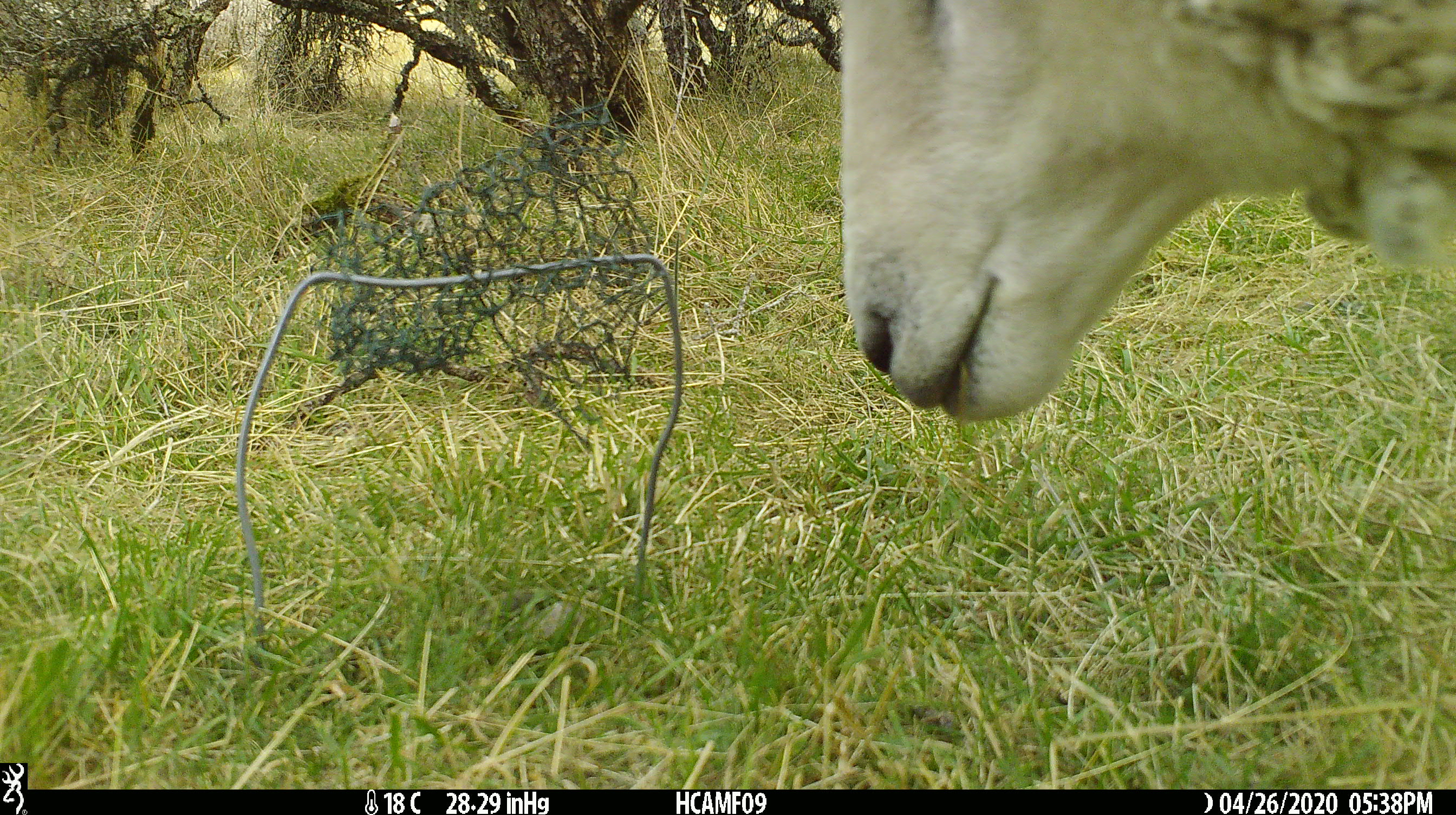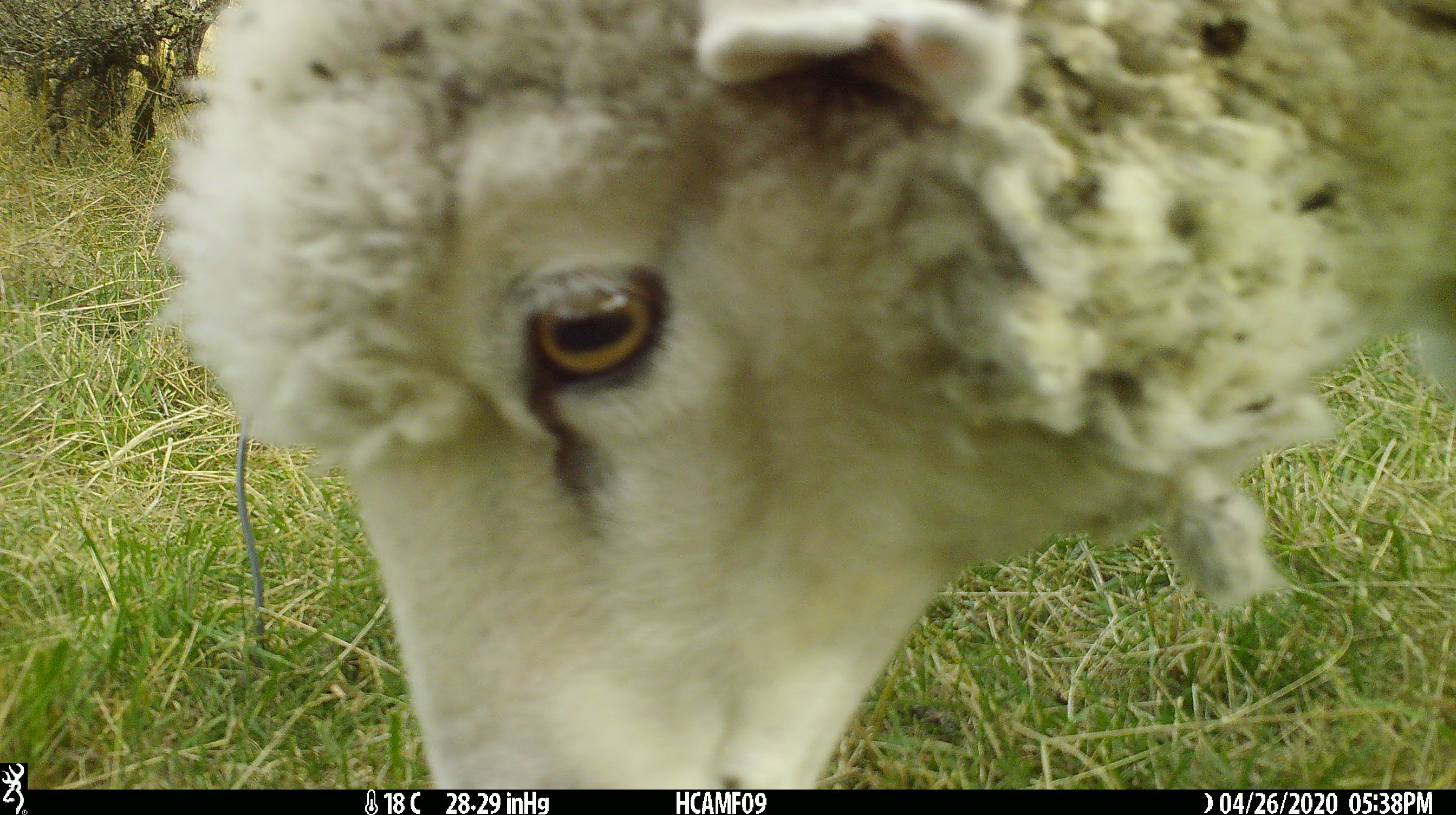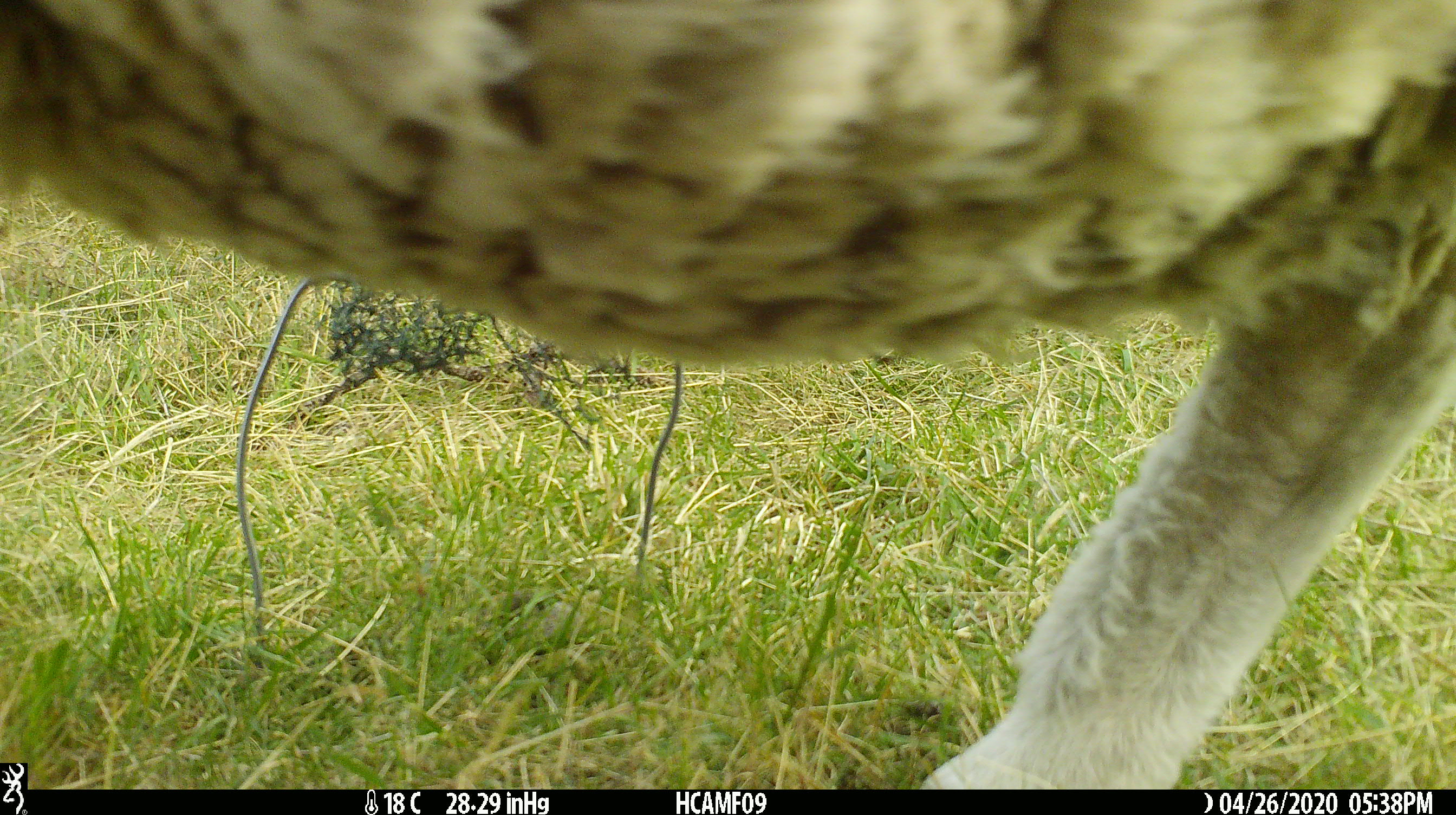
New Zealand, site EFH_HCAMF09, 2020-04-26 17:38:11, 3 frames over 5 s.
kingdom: Animalia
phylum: Chordata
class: Mammalia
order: Artiodactyla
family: Bovidae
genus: Ovis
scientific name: Ovis aries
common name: domestic sheep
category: sheep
Sheep (domestic sheep) (Ovis aries).